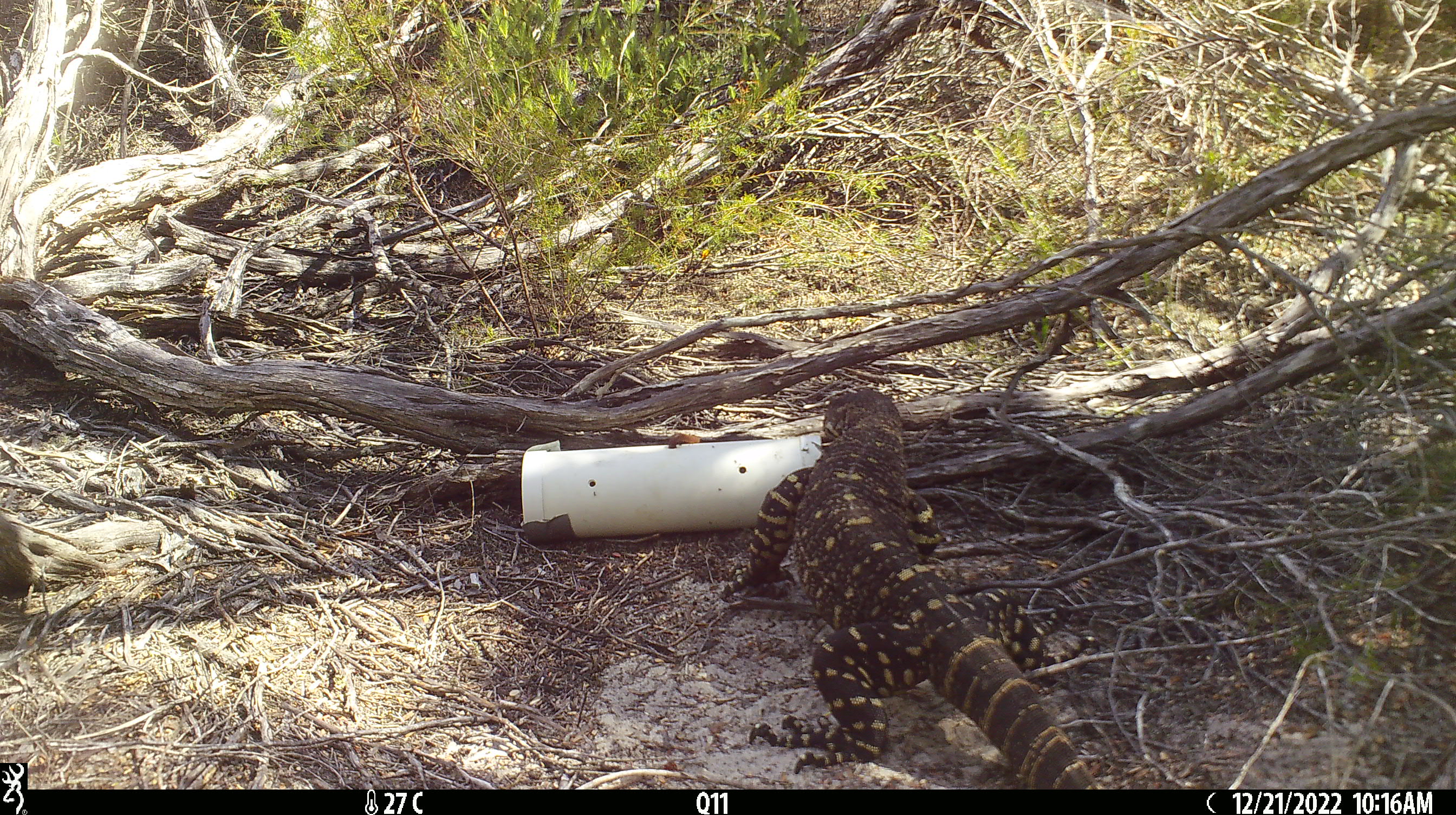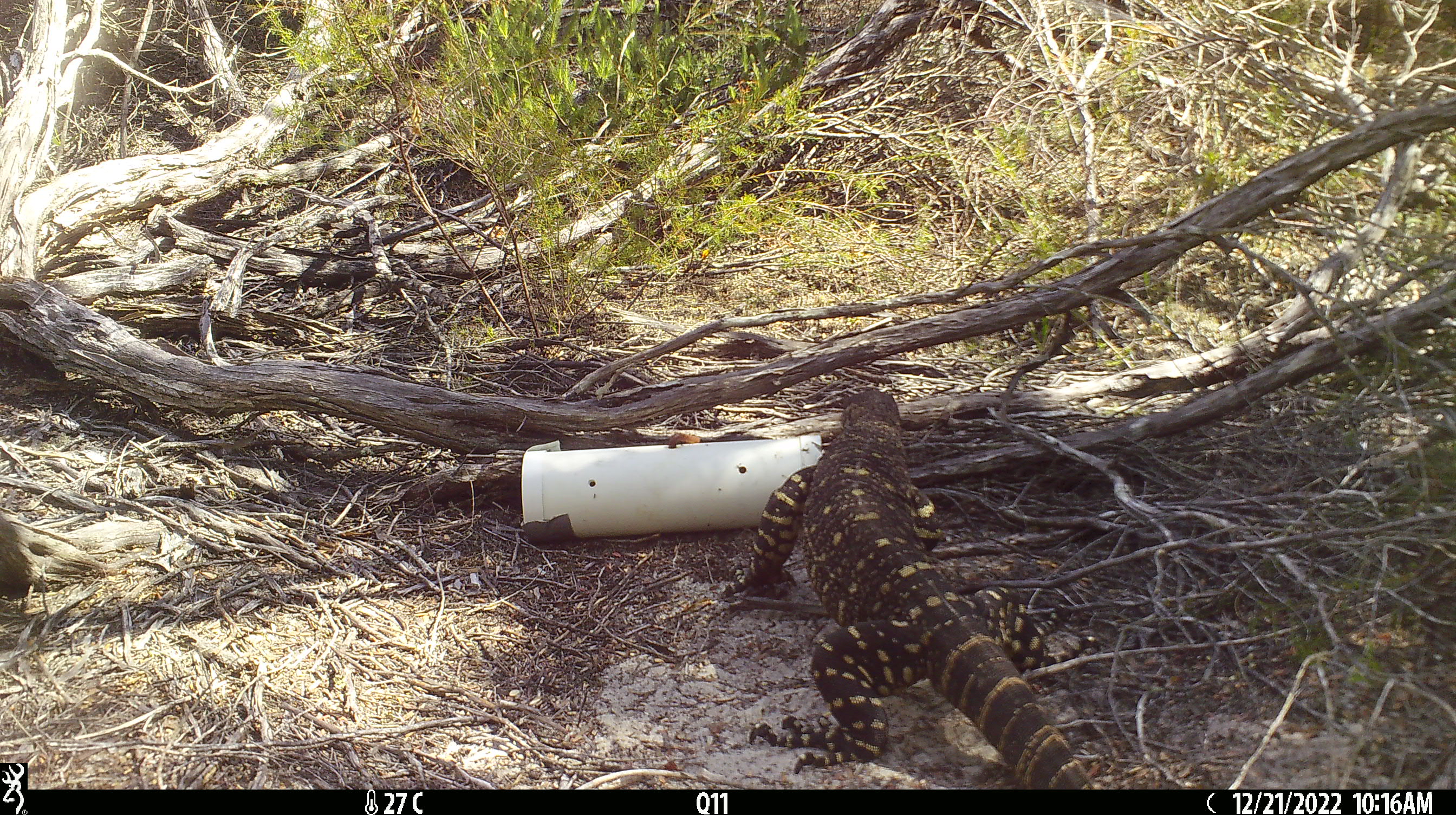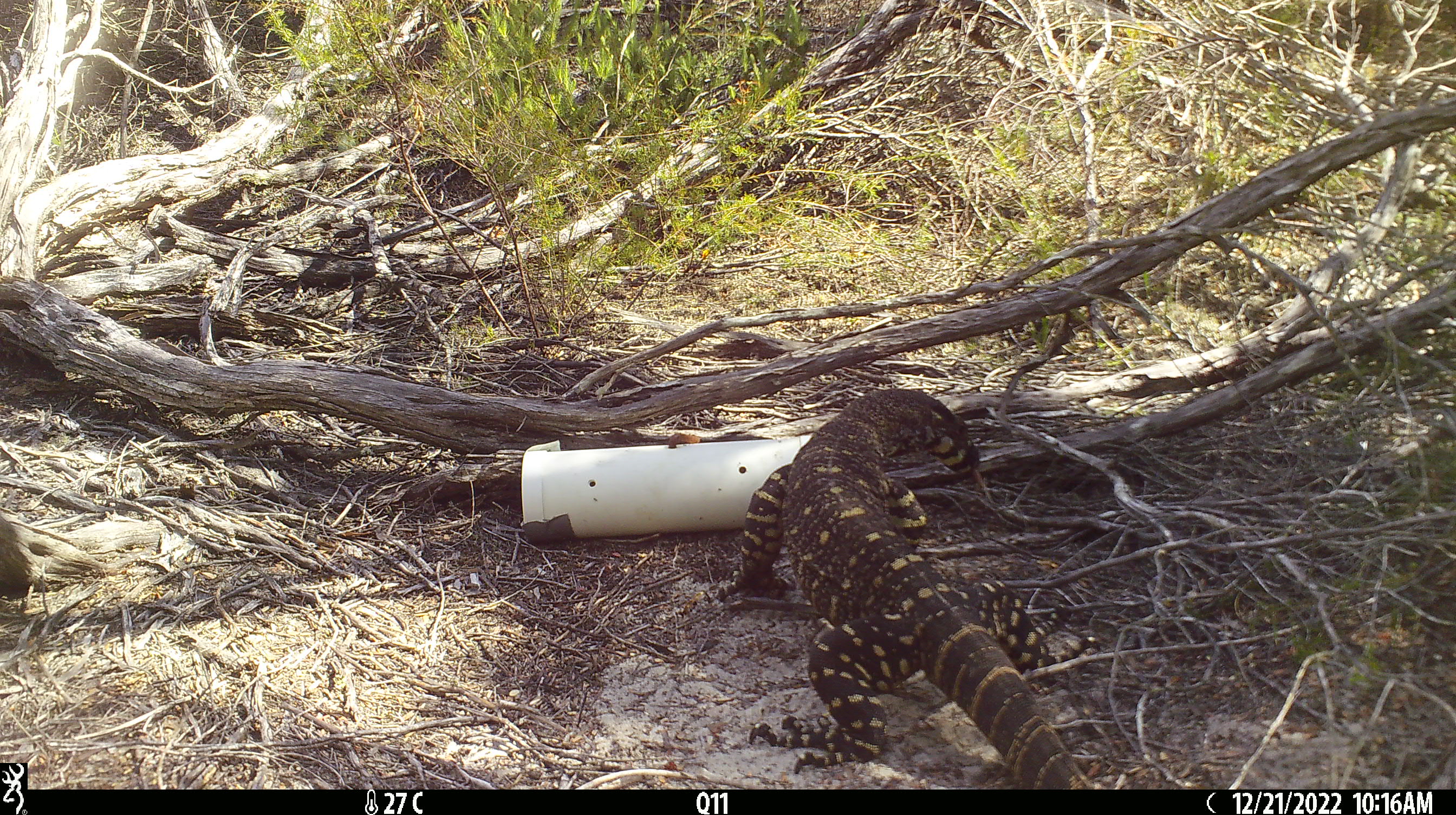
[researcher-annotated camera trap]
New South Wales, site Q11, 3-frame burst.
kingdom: Animalia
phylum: Chordata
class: Reptilia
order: Squamata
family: Varanidae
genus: Varanus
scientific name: Varanus varius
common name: lace monitor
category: goanna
Goanna (lace monitor) (Varanus varius).